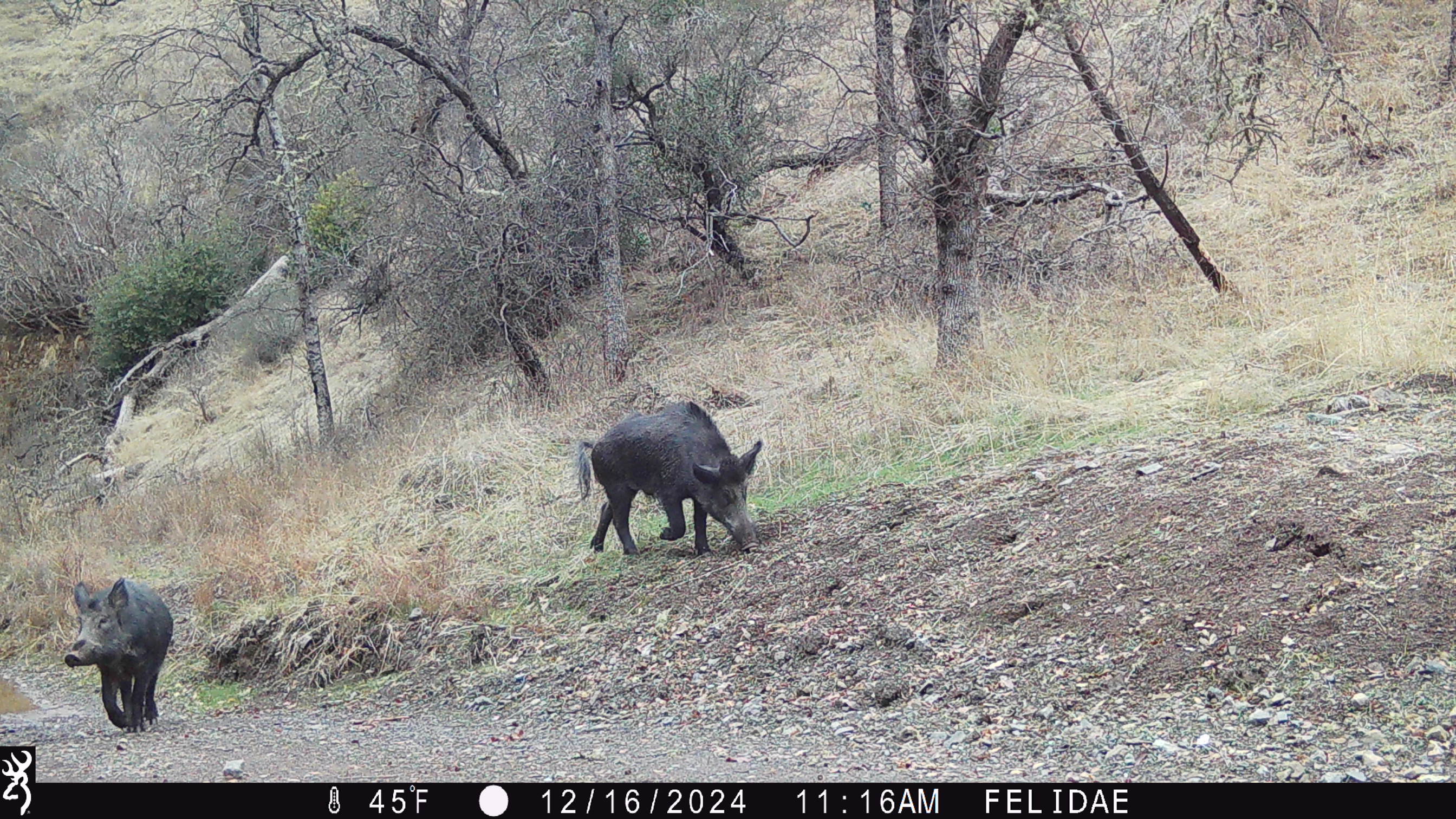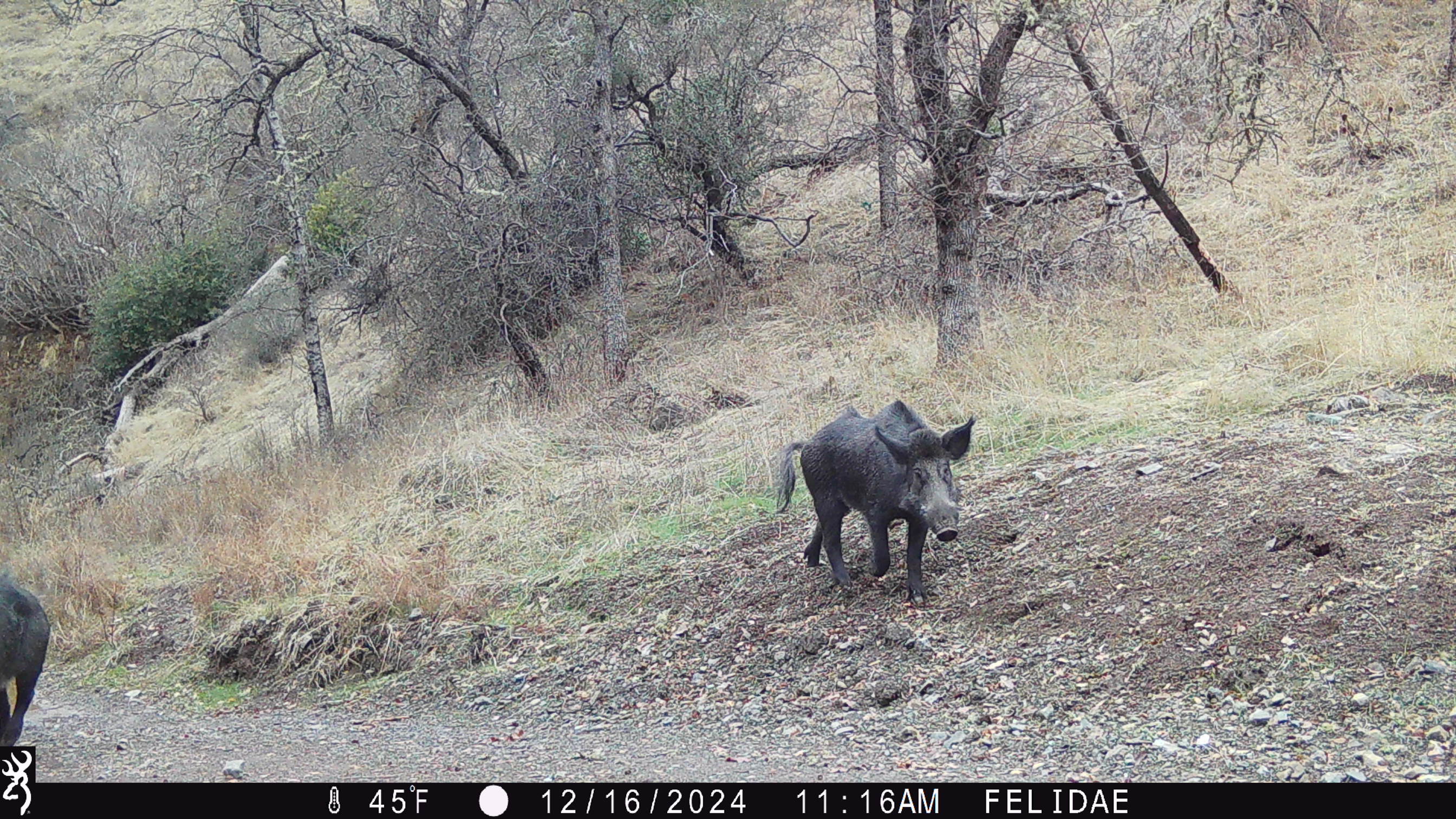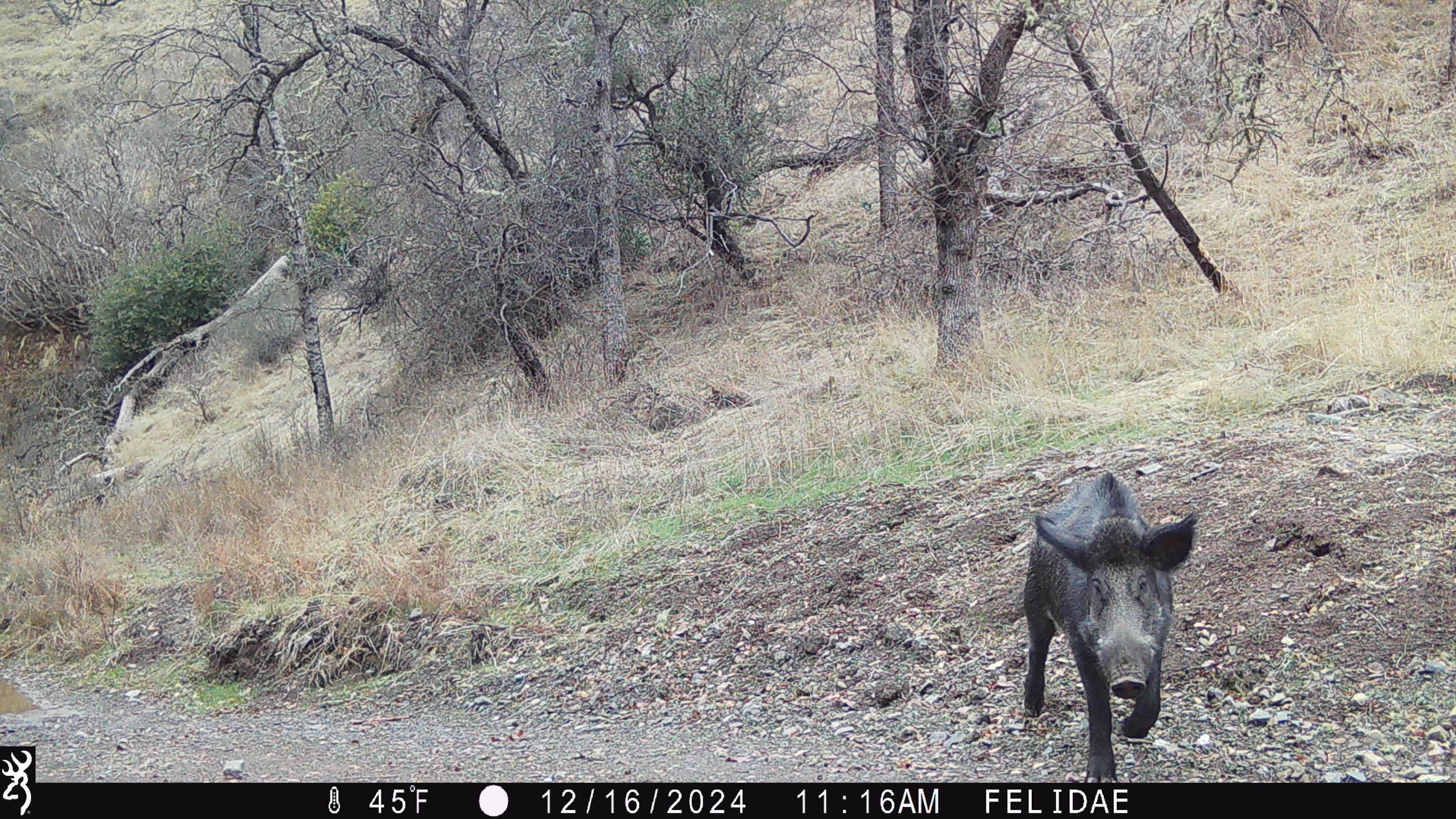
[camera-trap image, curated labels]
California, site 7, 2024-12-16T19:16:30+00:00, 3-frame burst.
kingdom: Animalia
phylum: Chordata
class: Mammalia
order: Artiodactyla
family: Suidae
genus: Sus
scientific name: Sus scrofa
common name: wild boar